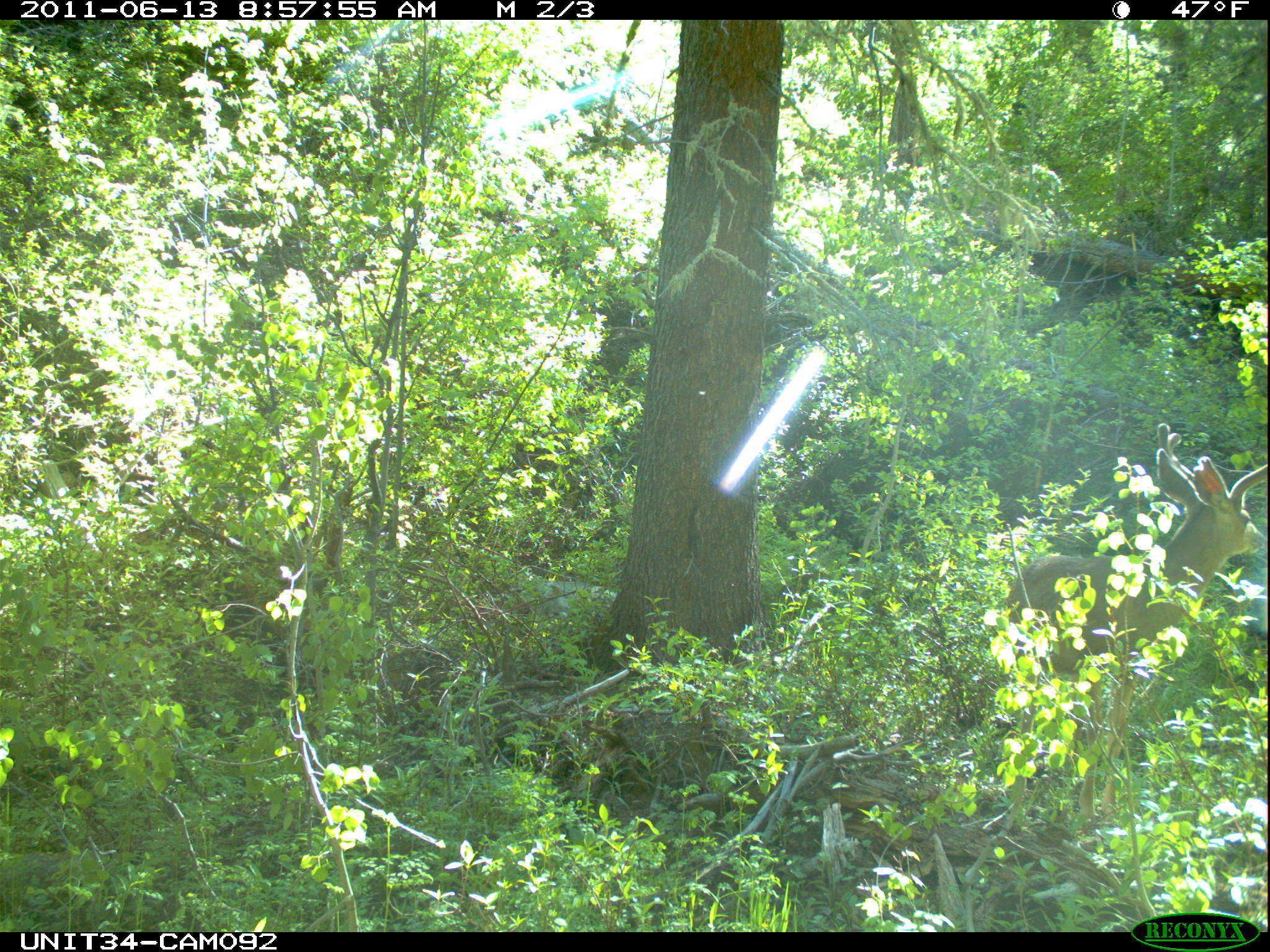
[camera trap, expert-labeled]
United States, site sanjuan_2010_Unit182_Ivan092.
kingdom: Animalia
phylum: Chordata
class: Mammalia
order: Artiodactyla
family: Cervidae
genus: Odocoileus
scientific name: Odocoileus hemionus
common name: mule deer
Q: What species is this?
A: Odocoileus hemionus (mule deer).